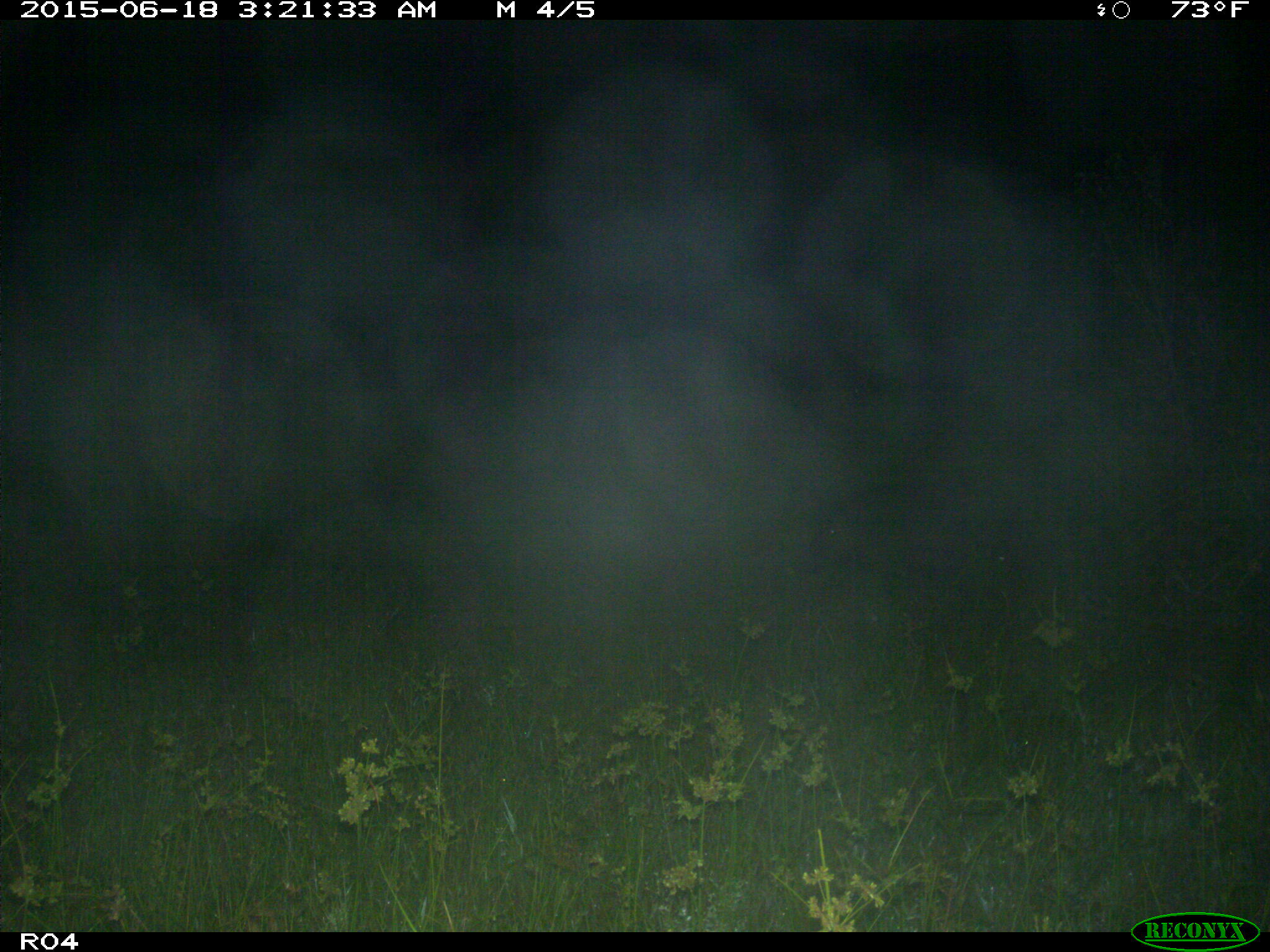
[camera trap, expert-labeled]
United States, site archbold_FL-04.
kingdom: Animalia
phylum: Chordata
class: Mammalia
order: Artiodactyla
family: Suidae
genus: Sus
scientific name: Sus scrofa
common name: wild boar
Sus scrofa (wild boar).